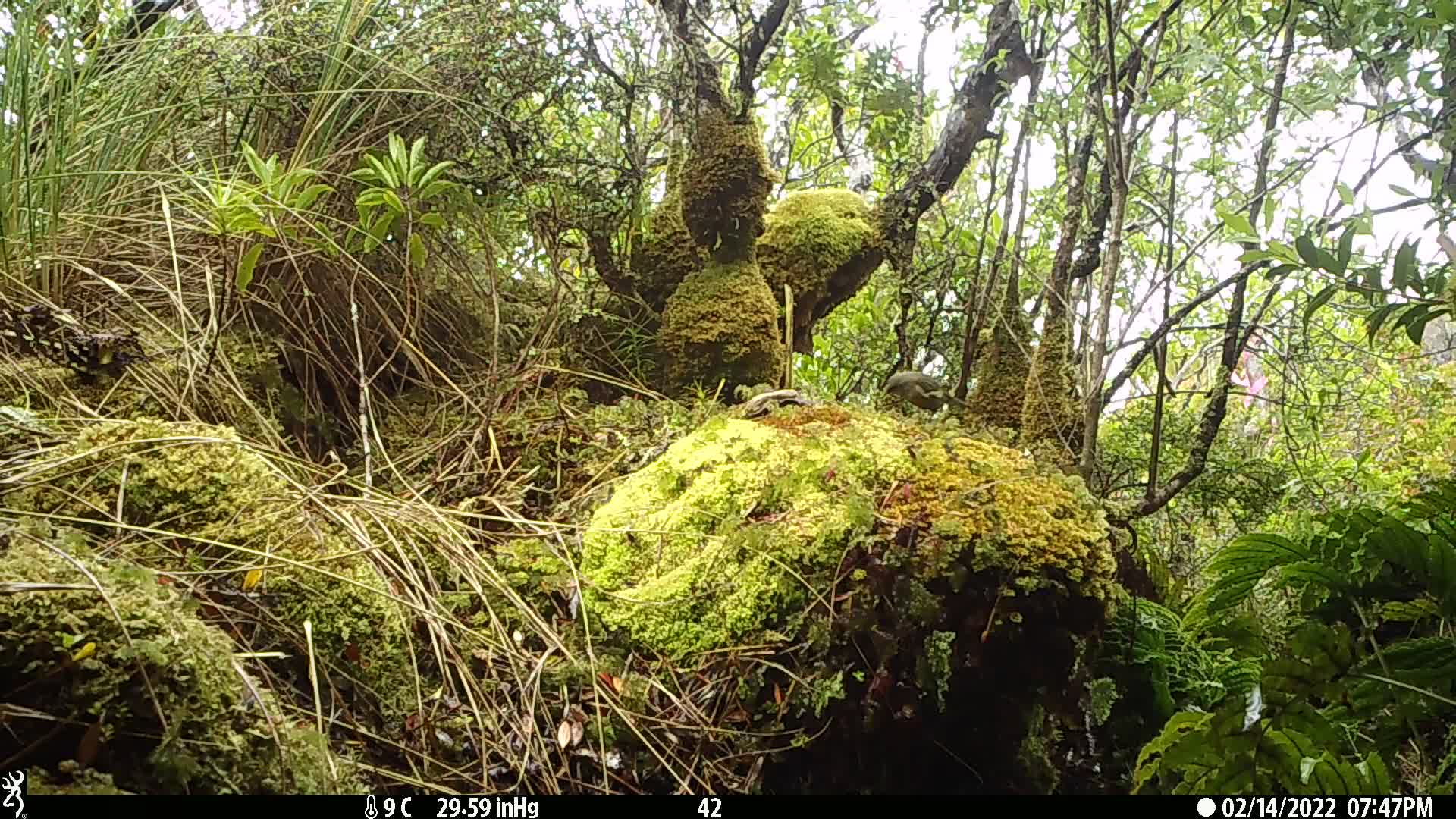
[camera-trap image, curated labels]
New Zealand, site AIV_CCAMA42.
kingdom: Animalia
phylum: Chordata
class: Aves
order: Passeriformes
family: Meliphagidae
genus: Anthornis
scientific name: Anthornis melanura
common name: new zealand bellbird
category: bellbird